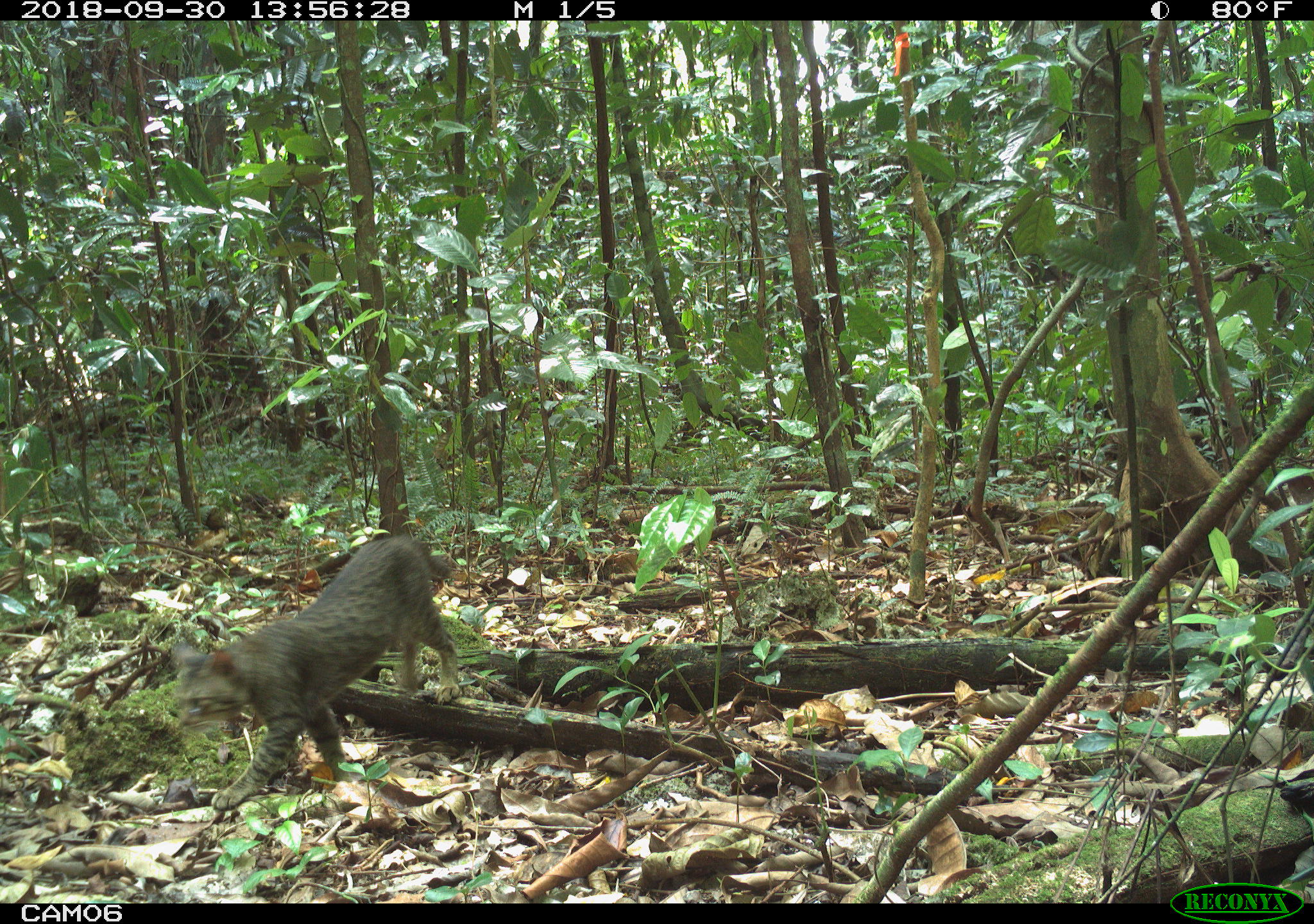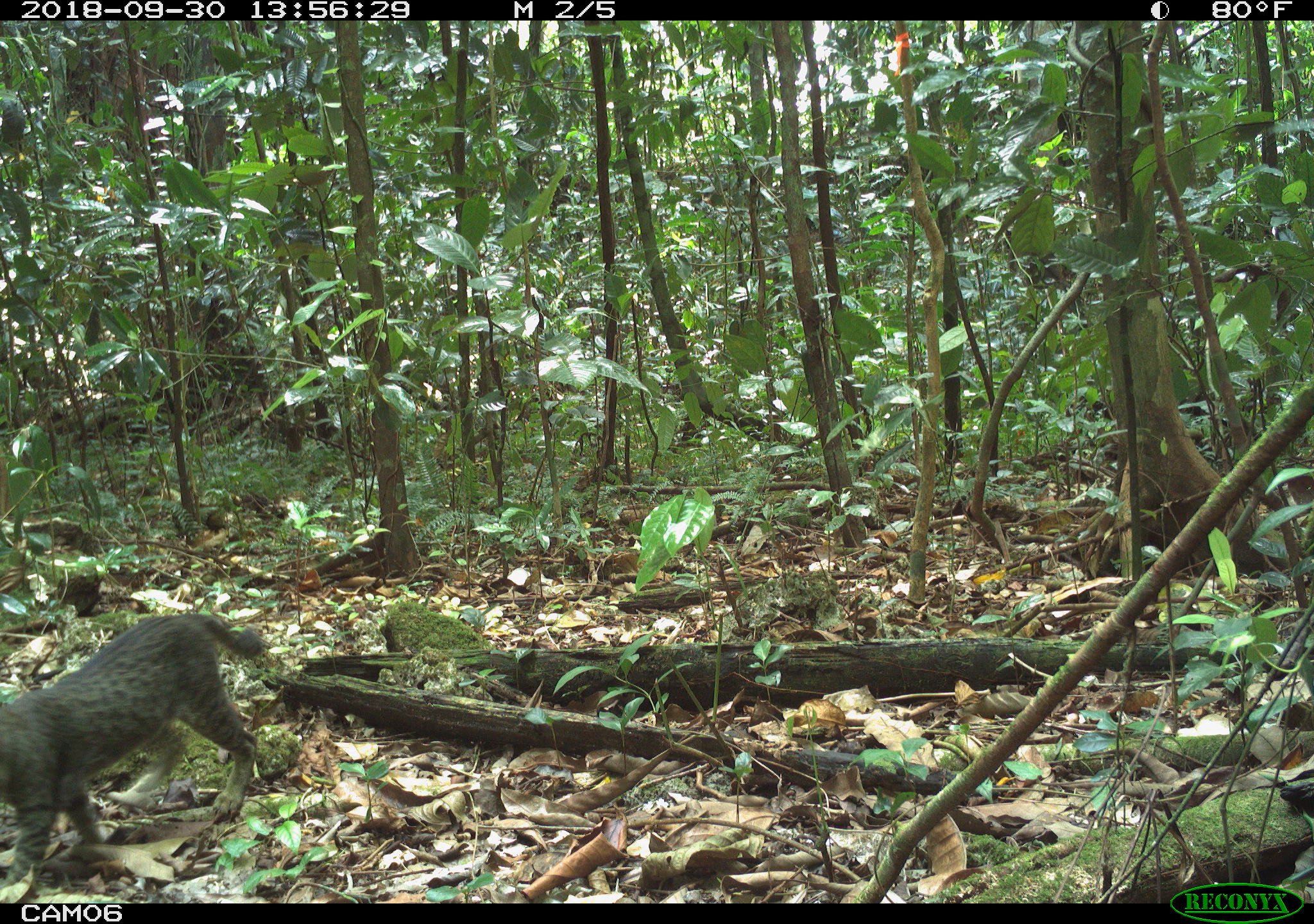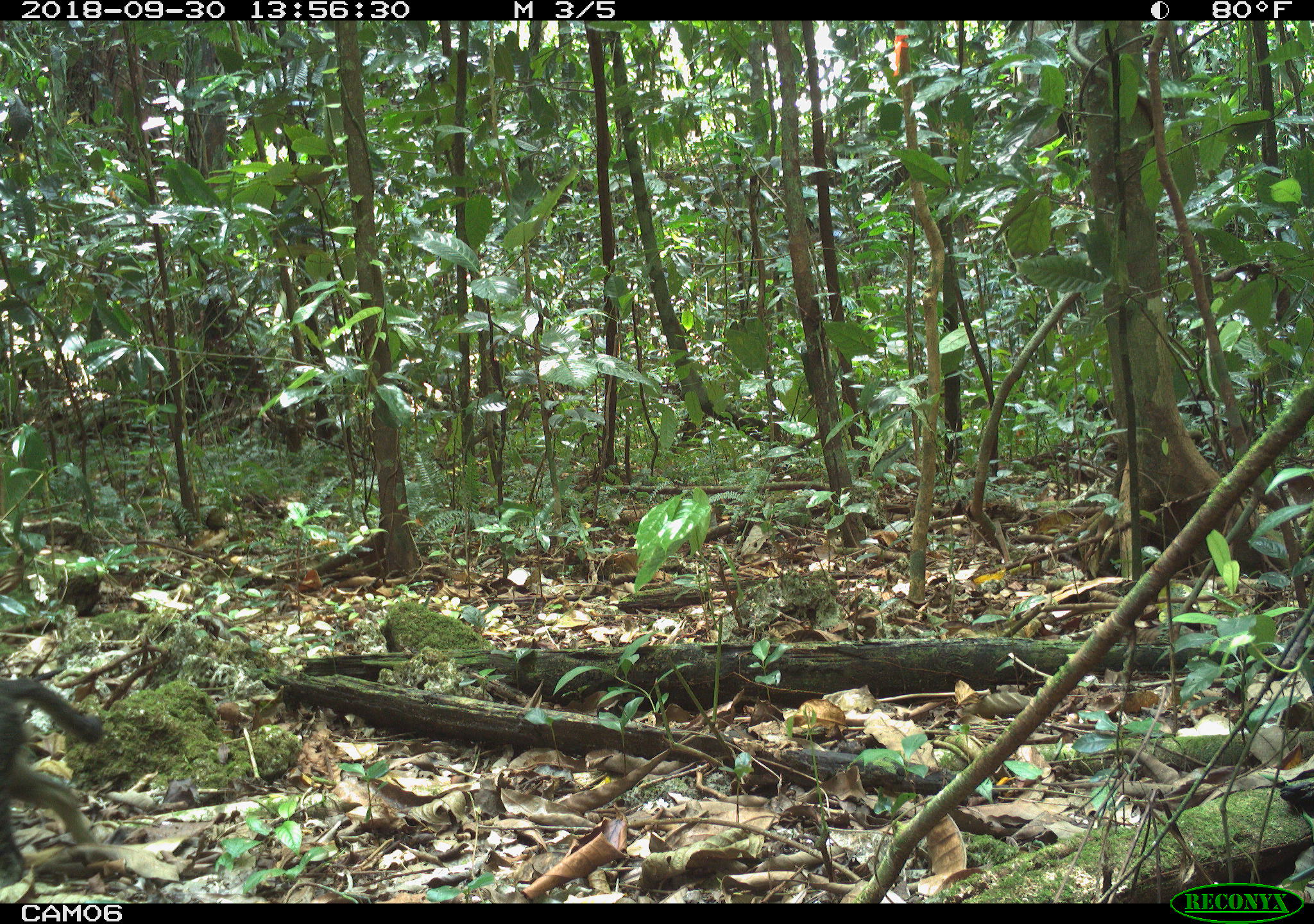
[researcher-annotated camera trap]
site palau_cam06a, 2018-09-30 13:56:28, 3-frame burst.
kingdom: Animalia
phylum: Chordata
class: Mammalia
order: Carnivora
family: Felidae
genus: Felis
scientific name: Felis catus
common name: cat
Cat (Felis catus).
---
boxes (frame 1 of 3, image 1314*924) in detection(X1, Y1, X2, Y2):
cat: detection(167, 534, 459, 808)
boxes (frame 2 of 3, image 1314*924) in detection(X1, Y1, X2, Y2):
cat: detection(2, 610, 266, 892)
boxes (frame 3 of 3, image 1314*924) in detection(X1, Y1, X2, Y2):
cat: detection(0, 676, 117, 880)